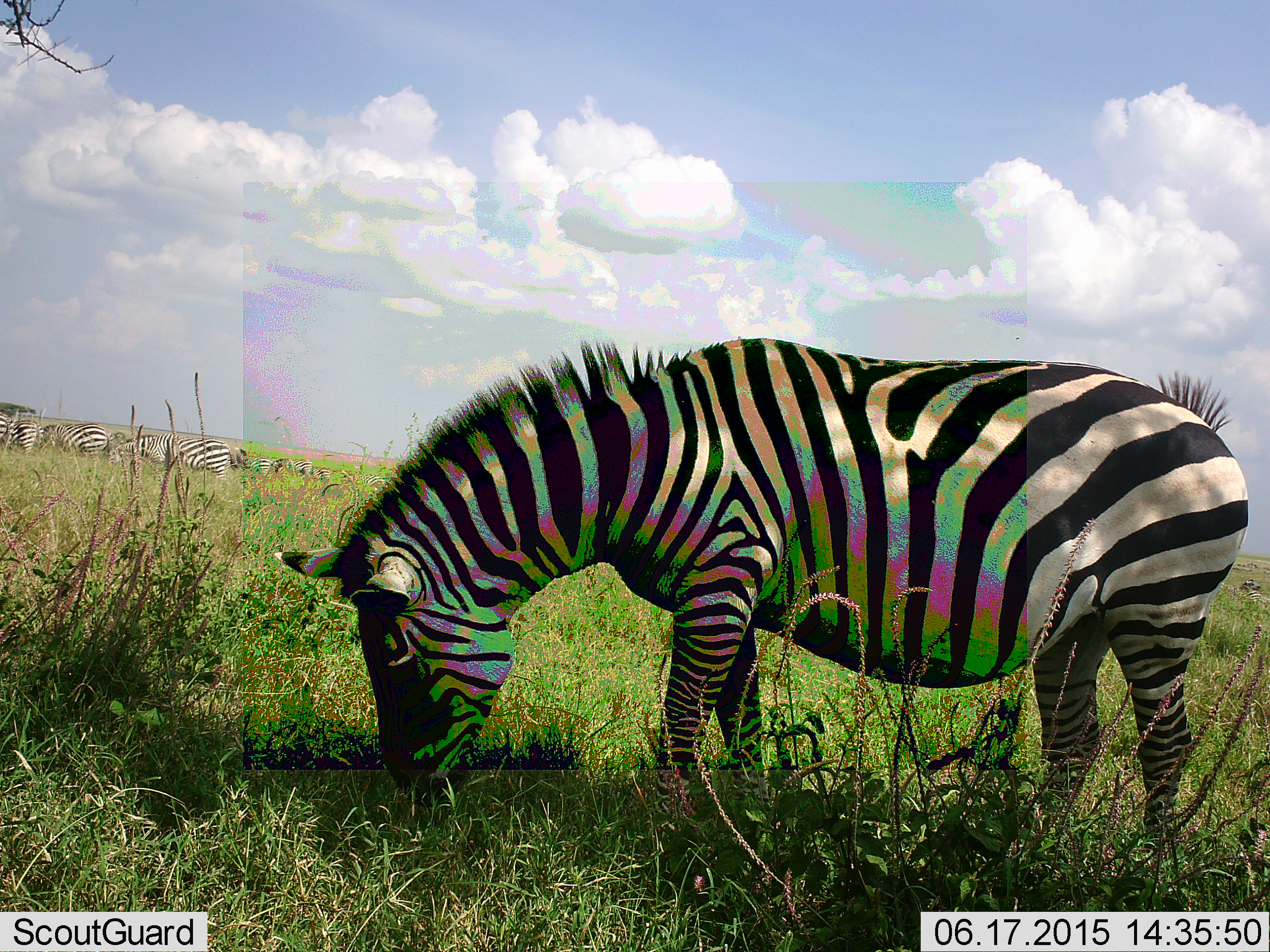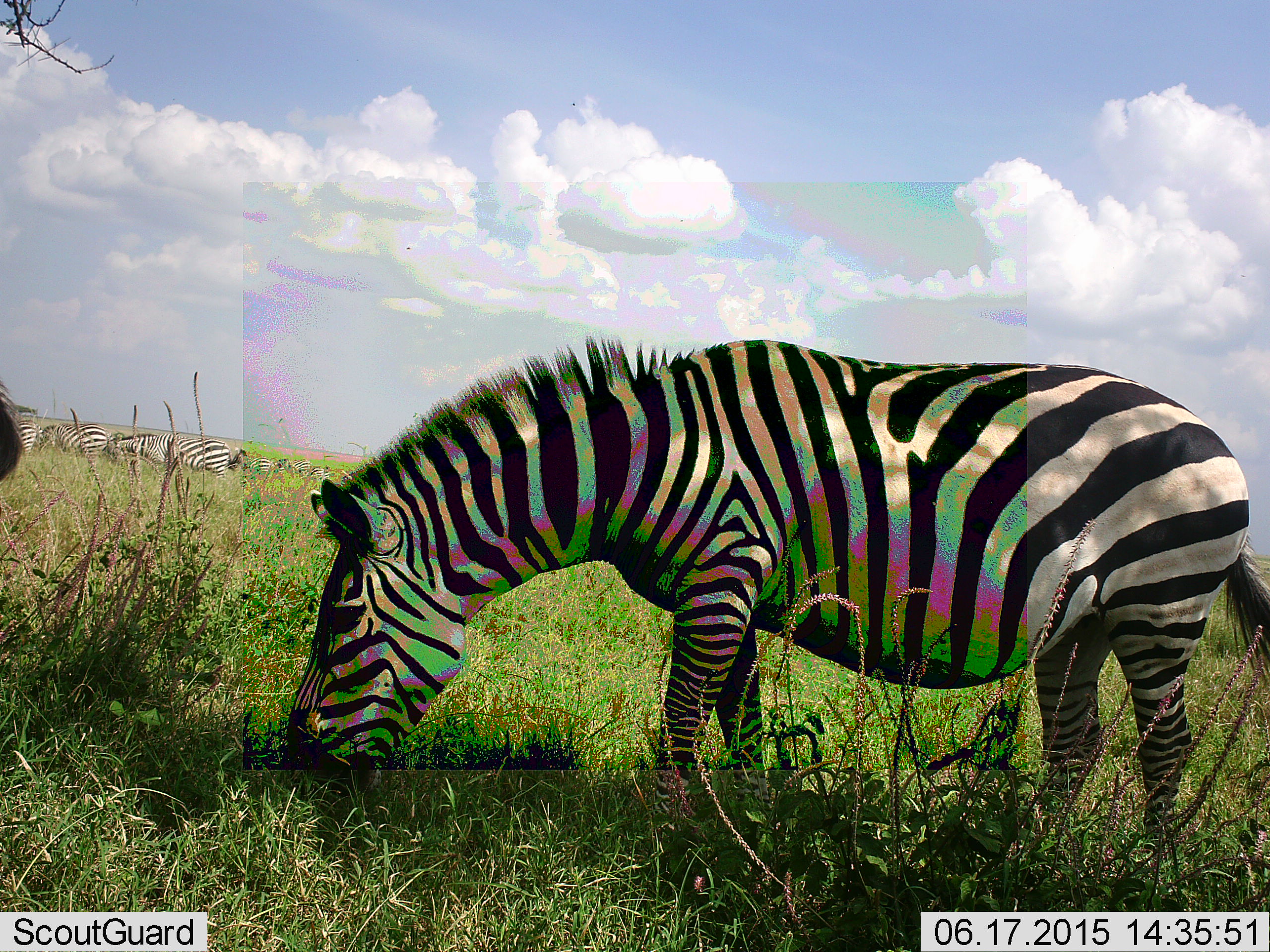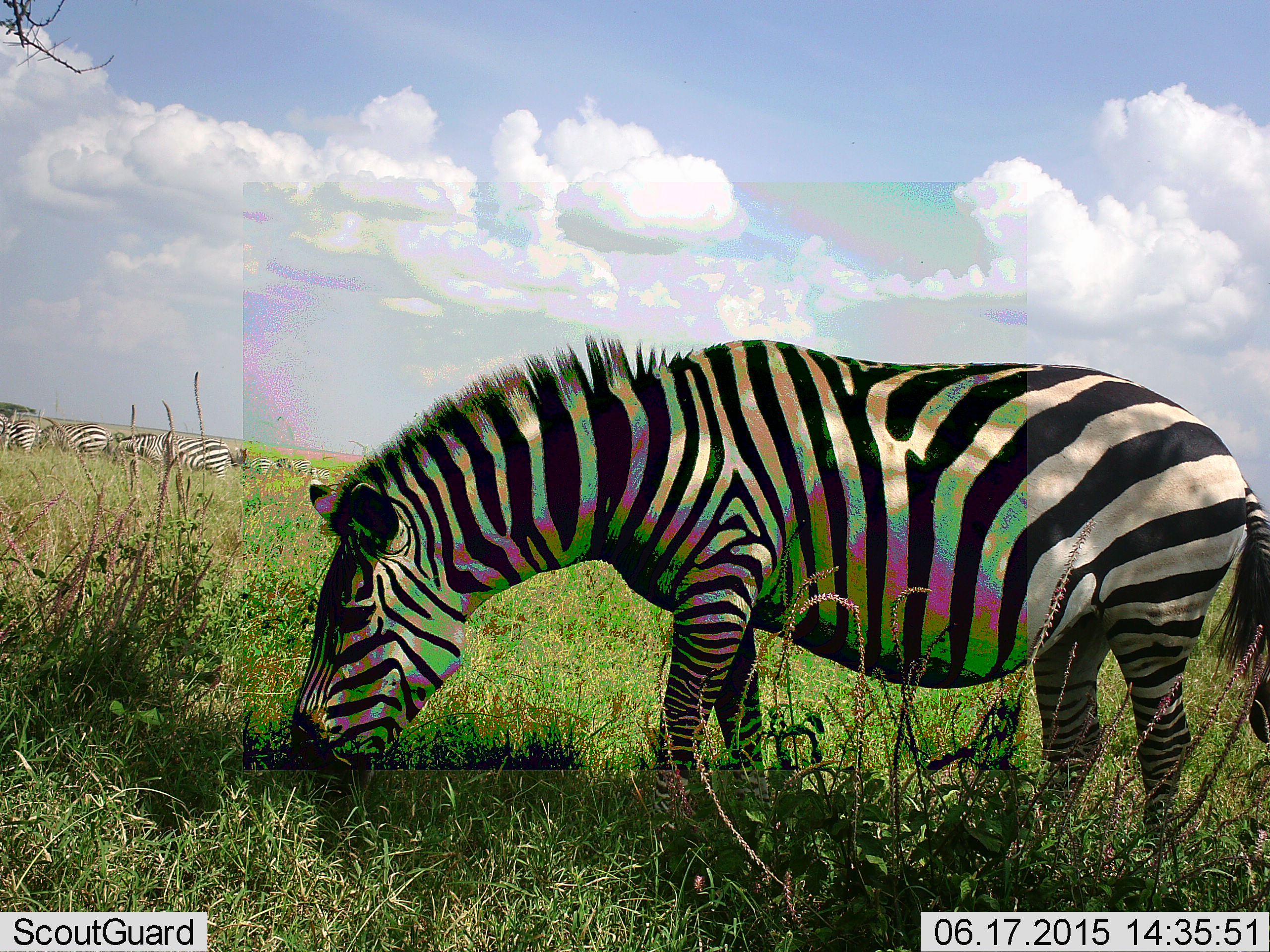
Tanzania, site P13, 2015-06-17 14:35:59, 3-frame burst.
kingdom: Animalia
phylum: Chordata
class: Mammalia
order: Perissodactyla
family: Equidae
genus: Equus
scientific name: Equus quagga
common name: plains zebra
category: zebra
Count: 5.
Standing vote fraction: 50%.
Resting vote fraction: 0%.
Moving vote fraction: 10%.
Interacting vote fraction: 0%.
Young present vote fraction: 0%.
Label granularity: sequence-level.